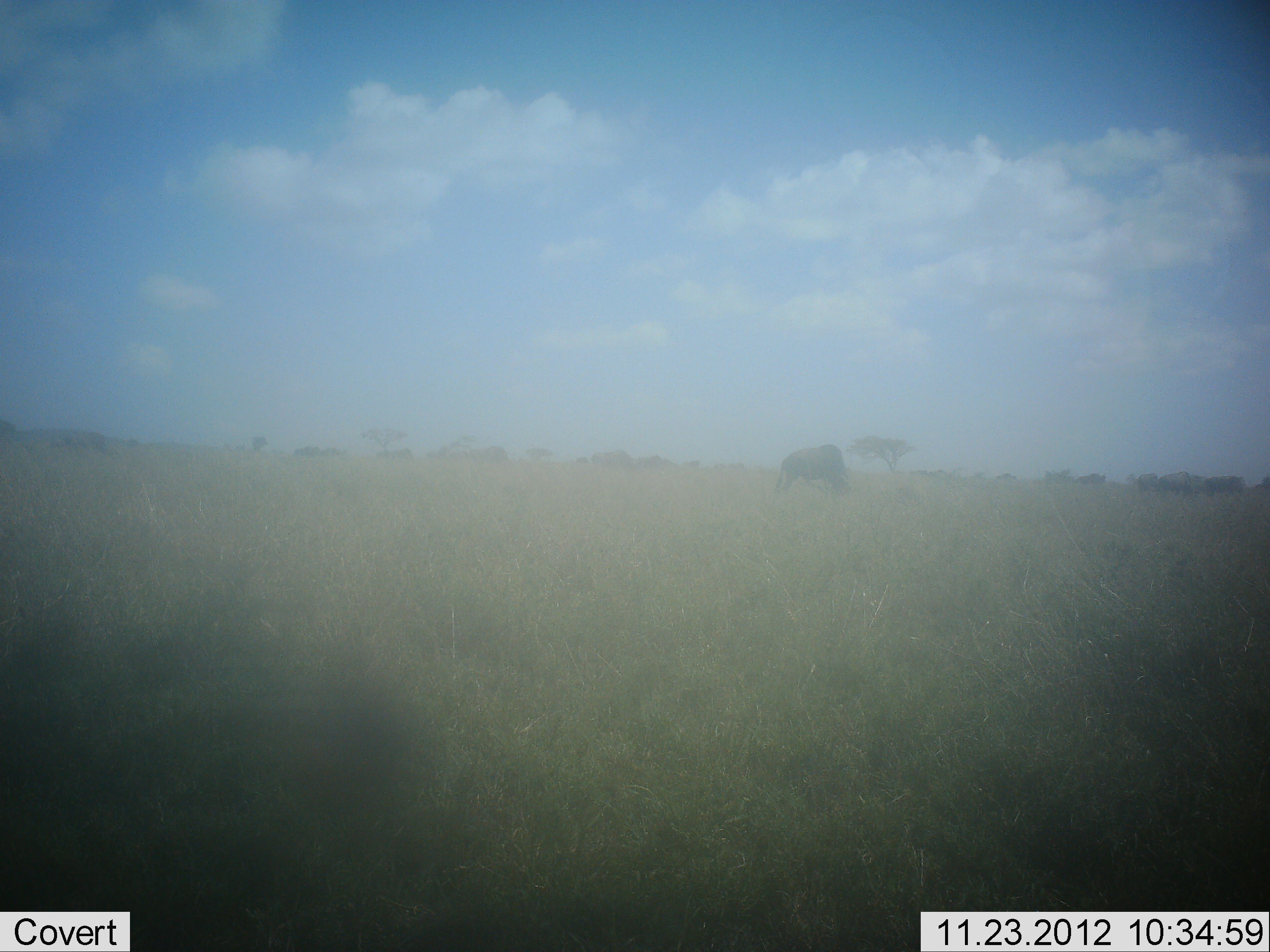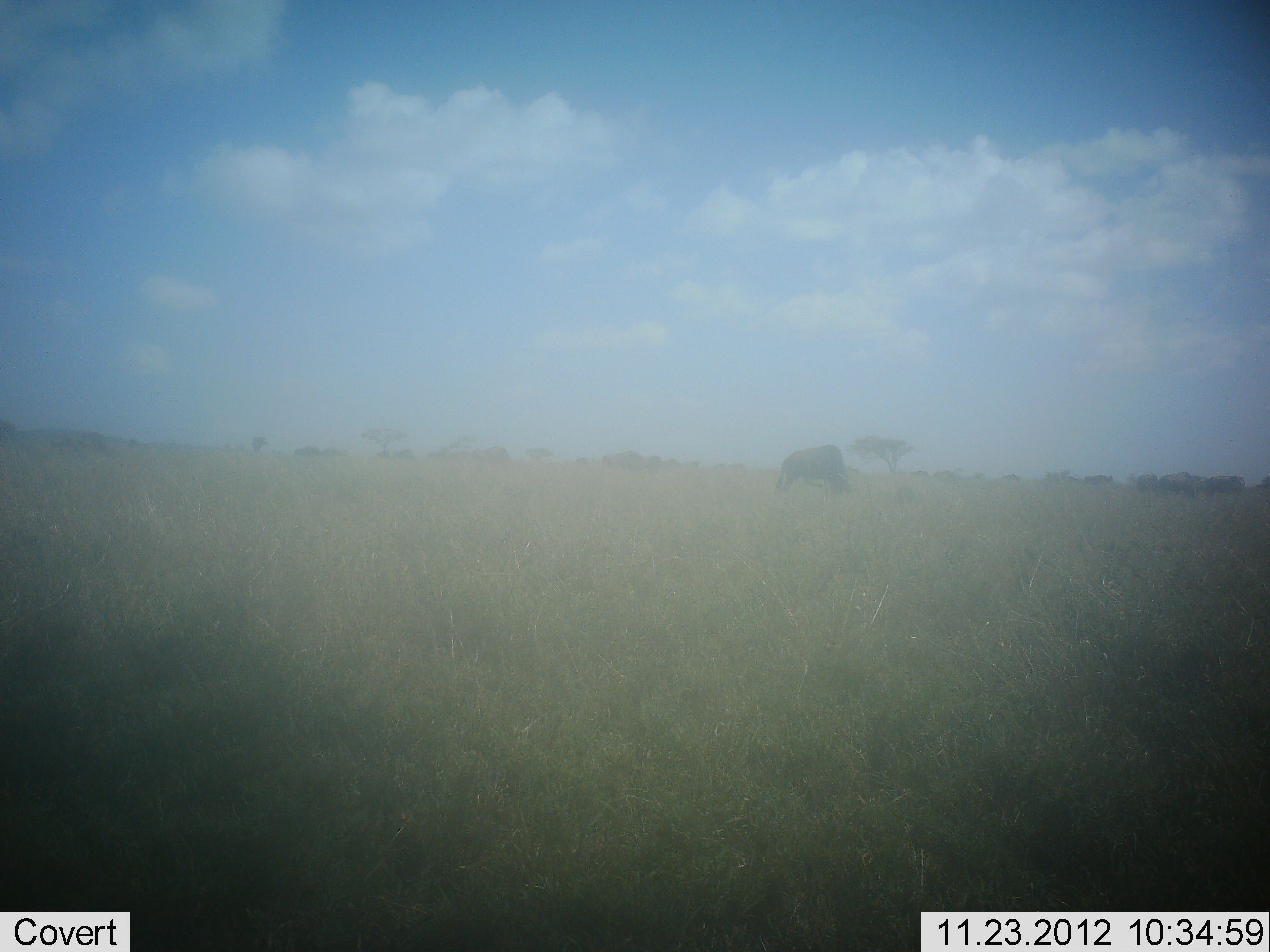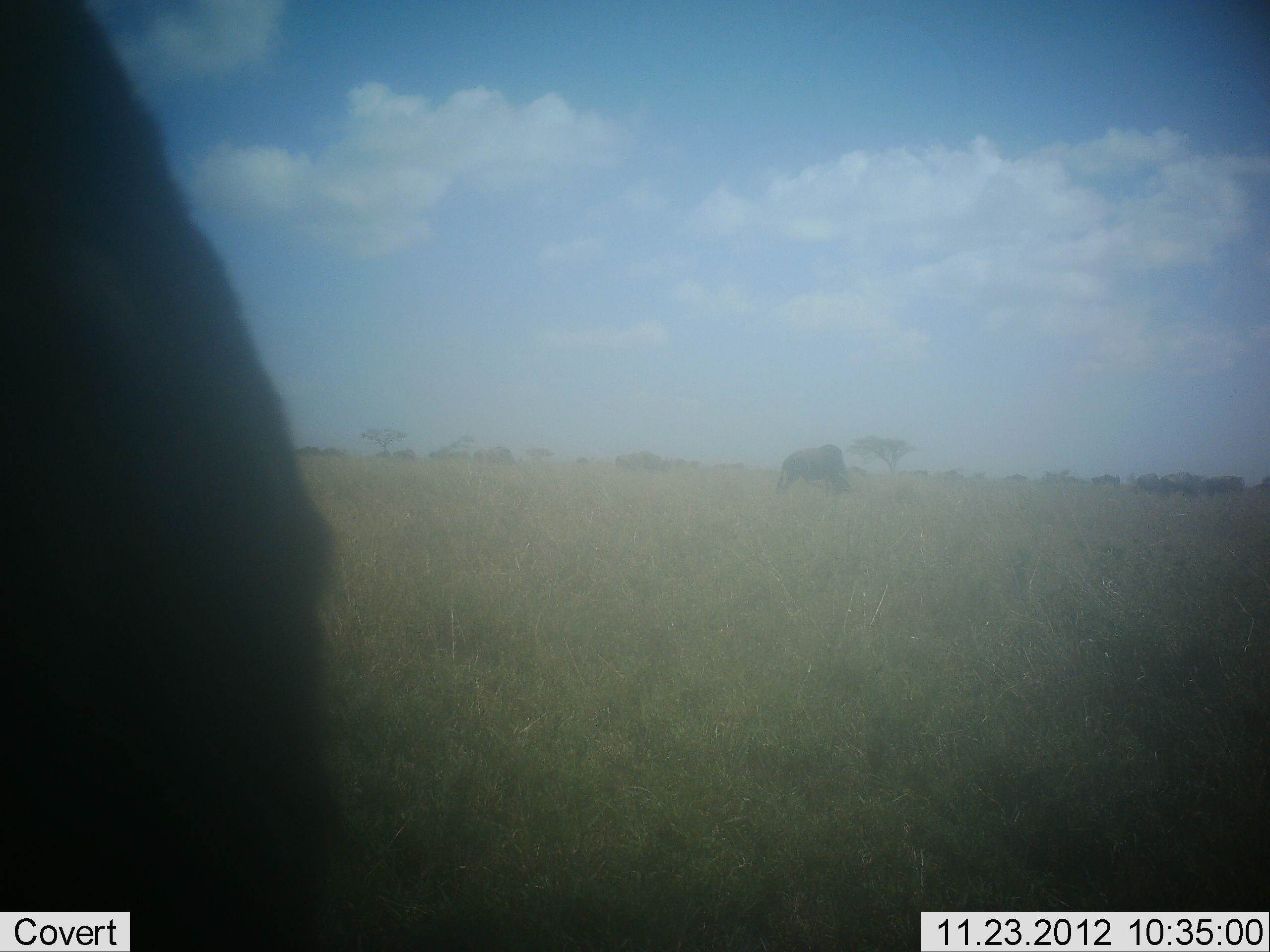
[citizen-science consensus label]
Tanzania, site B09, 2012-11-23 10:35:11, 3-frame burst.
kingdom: Animalia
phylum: Chordata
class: Mammalia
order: Artiodactyla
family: Bovidae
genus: Connochaetes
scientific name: Connochaetes taurinus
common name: blue wildebeest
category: wildebeest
Wildebeest (blue wildebeest) (Connochaetes taurinus), count 11-50. Behavior (volunteer vote fractions): standing 80%, resting 0%, moving 40%, interacting 0%. Young present (vote fraction): 0%. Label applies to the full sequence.